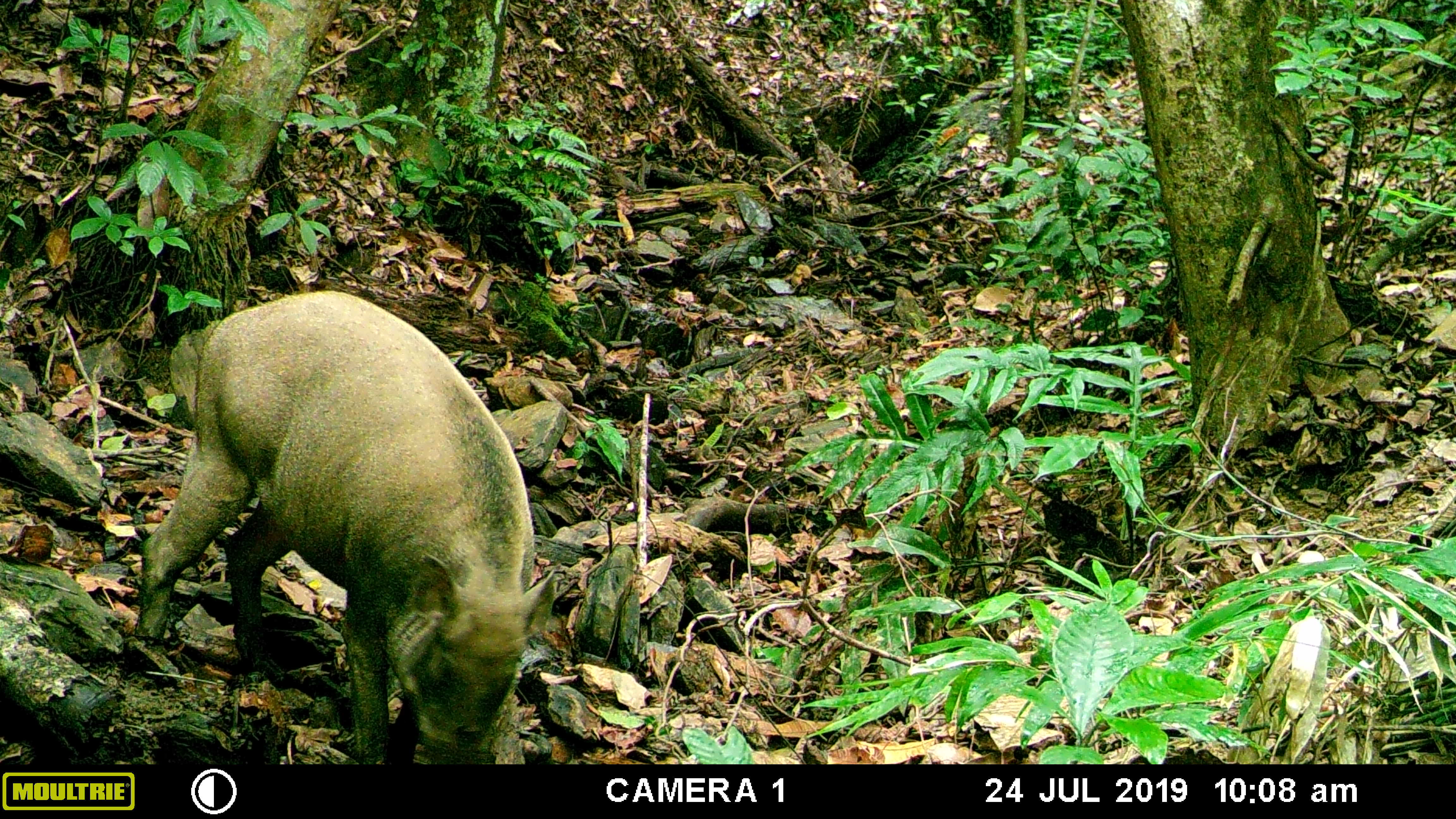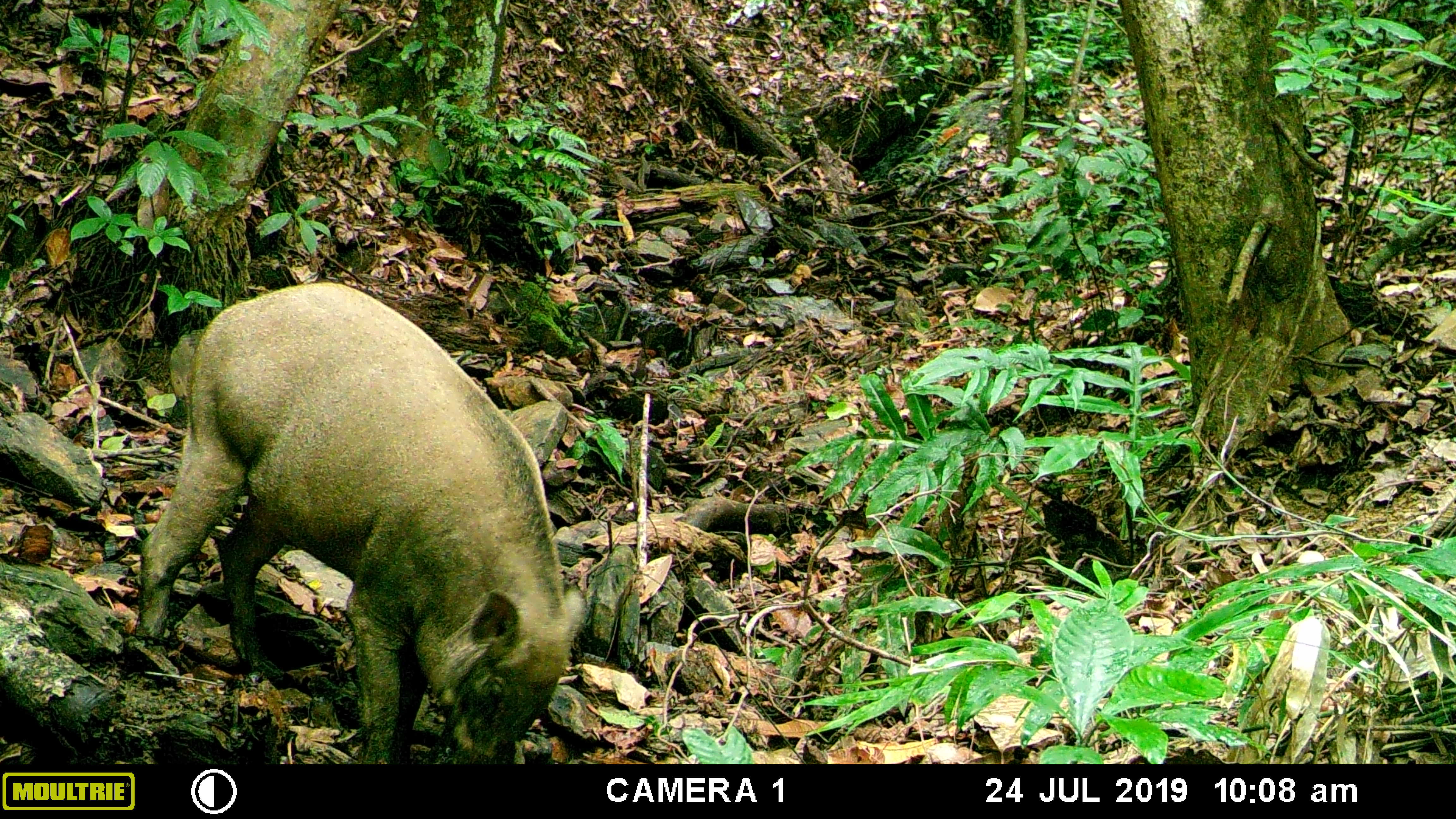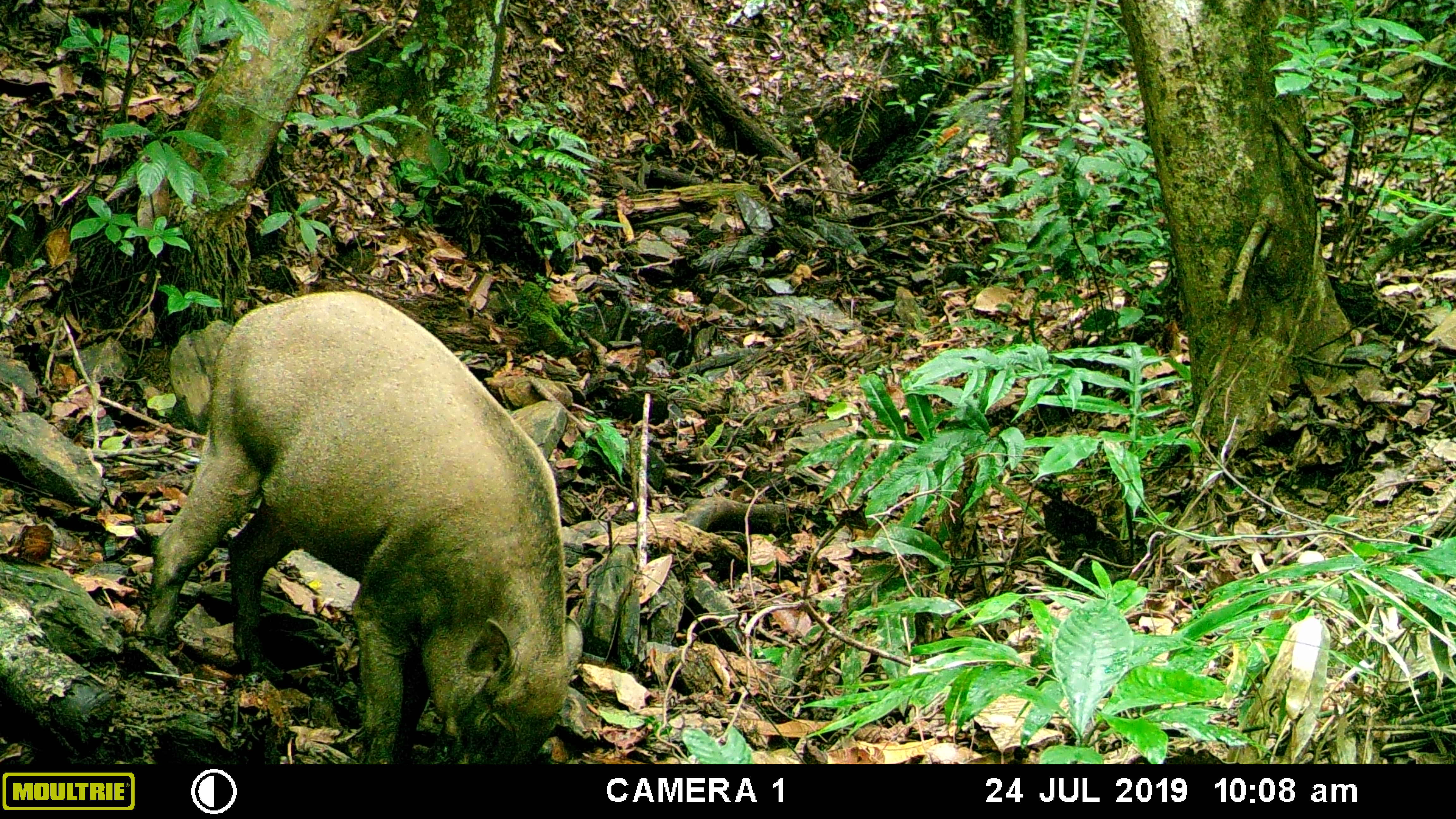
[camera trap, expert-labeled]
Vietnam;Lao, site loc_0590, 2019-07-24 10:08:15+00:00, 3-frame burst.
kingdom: Animalia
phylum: Chordata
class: Mammalia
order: Artiodactyla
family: Suidae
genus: Sus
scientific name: Sus scrofa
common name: eurasian wild pig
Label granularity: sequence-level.